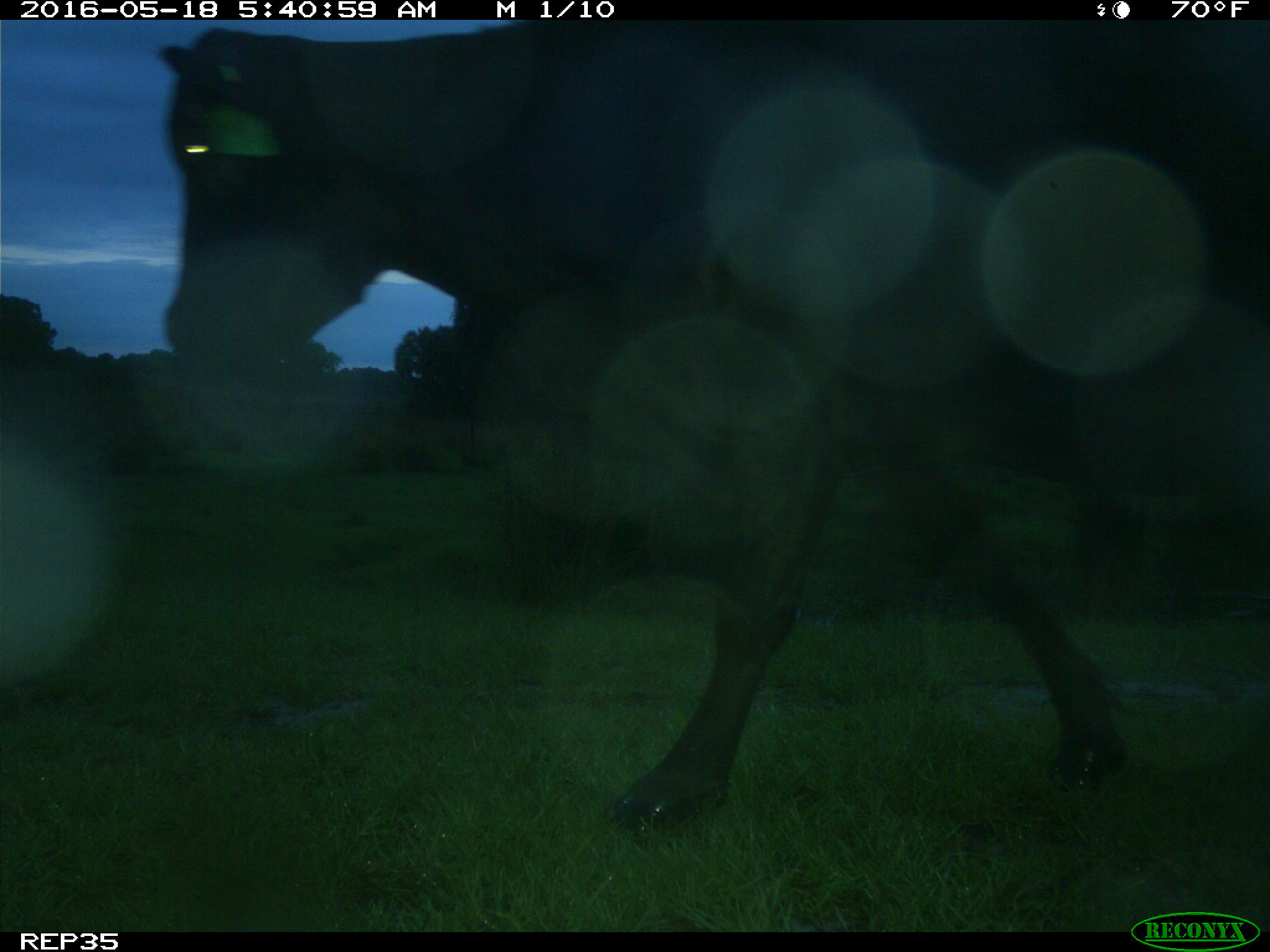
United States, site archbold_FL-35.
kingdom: Animalia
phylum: Chordata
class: Mammalia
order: Artiodactyla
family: Bovidae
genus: Bos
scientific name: Bos taurus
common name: domestic cow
Bos taurus (domestic cow).